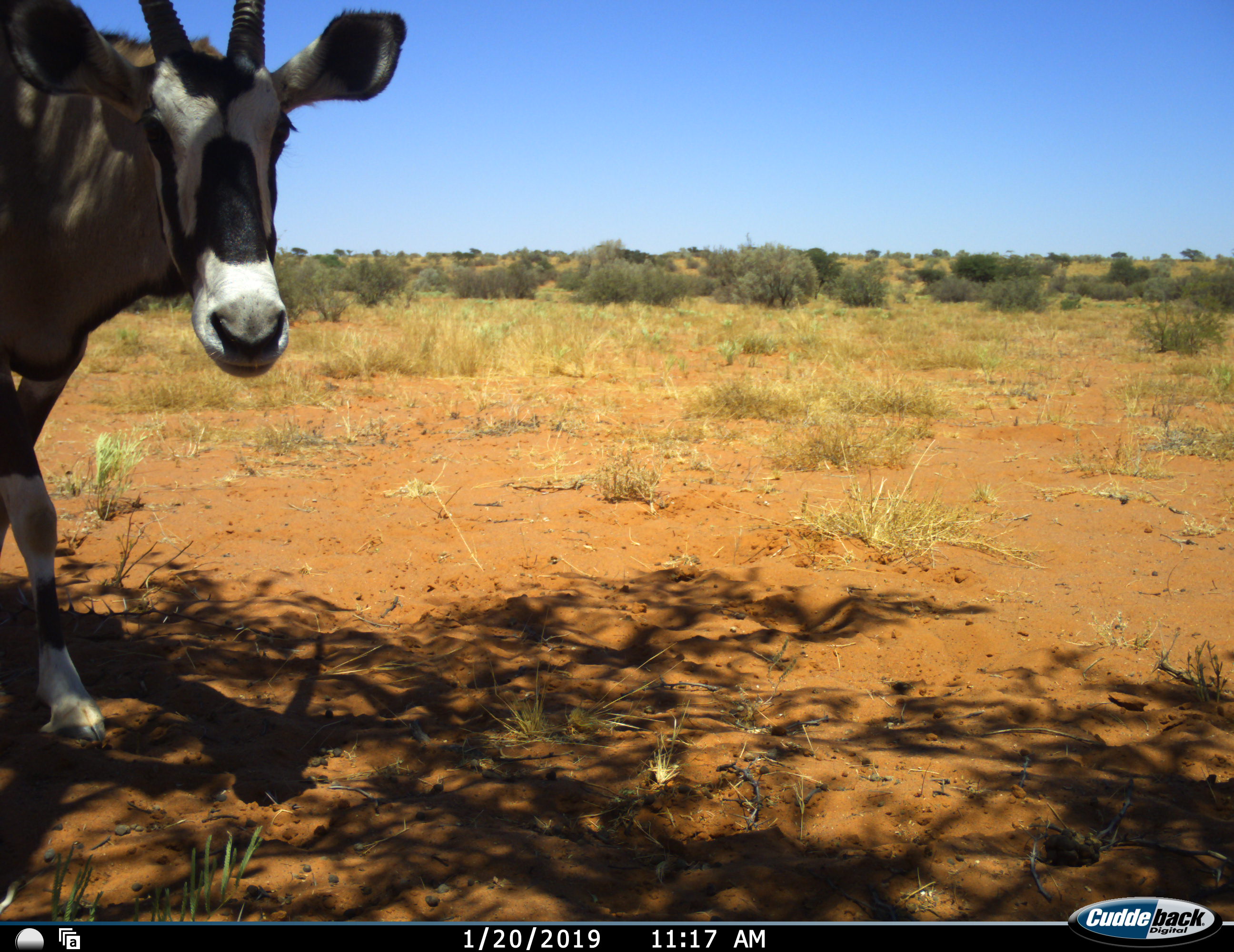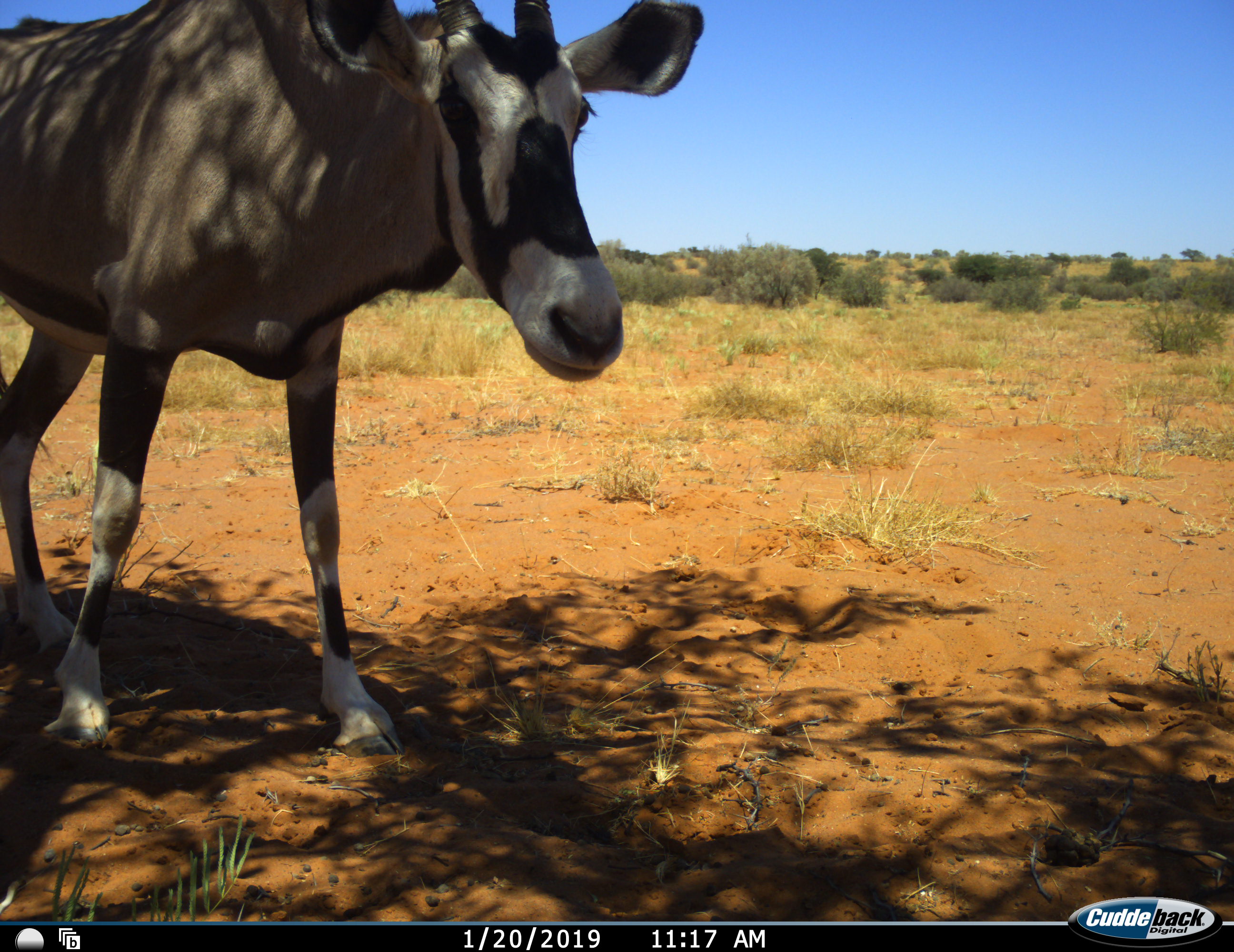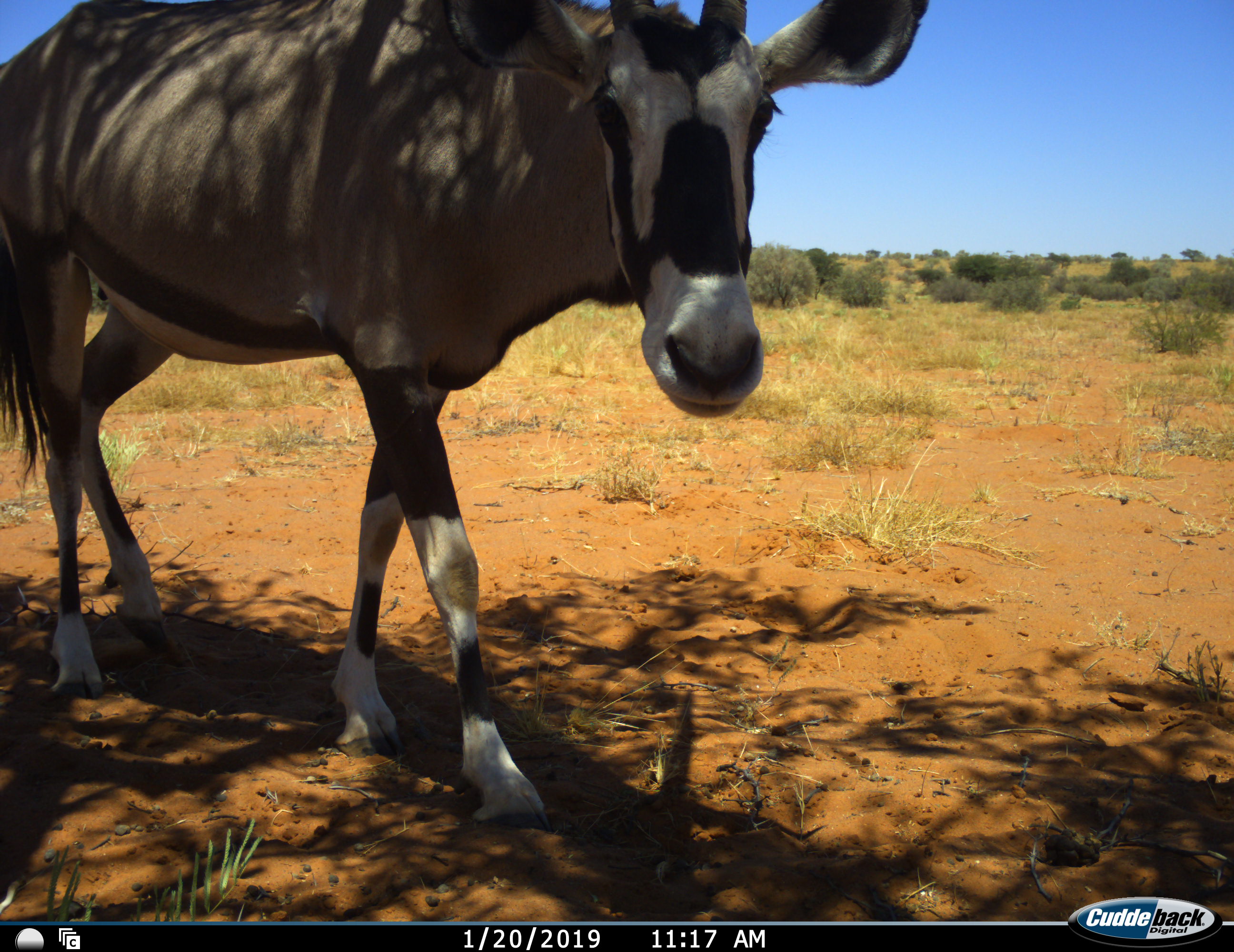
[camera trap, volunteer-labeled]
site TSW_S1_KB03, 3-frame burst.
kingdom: Animalia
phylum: Chordata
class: Mammalia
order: Artiodactyla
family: Bovidae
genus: Oryx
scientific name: Oryx gazella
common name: gemsbok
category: oryx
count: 1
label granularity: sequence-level